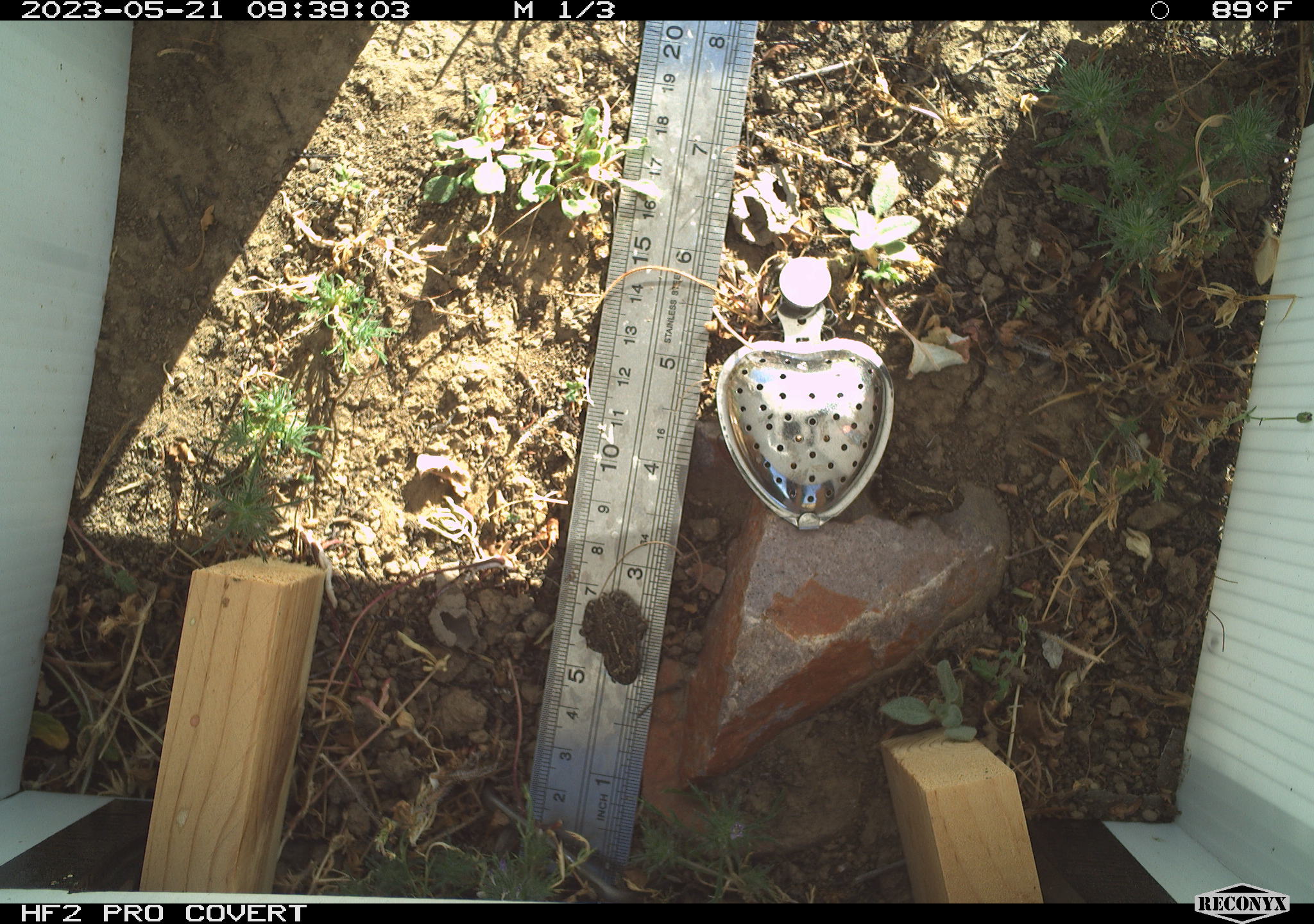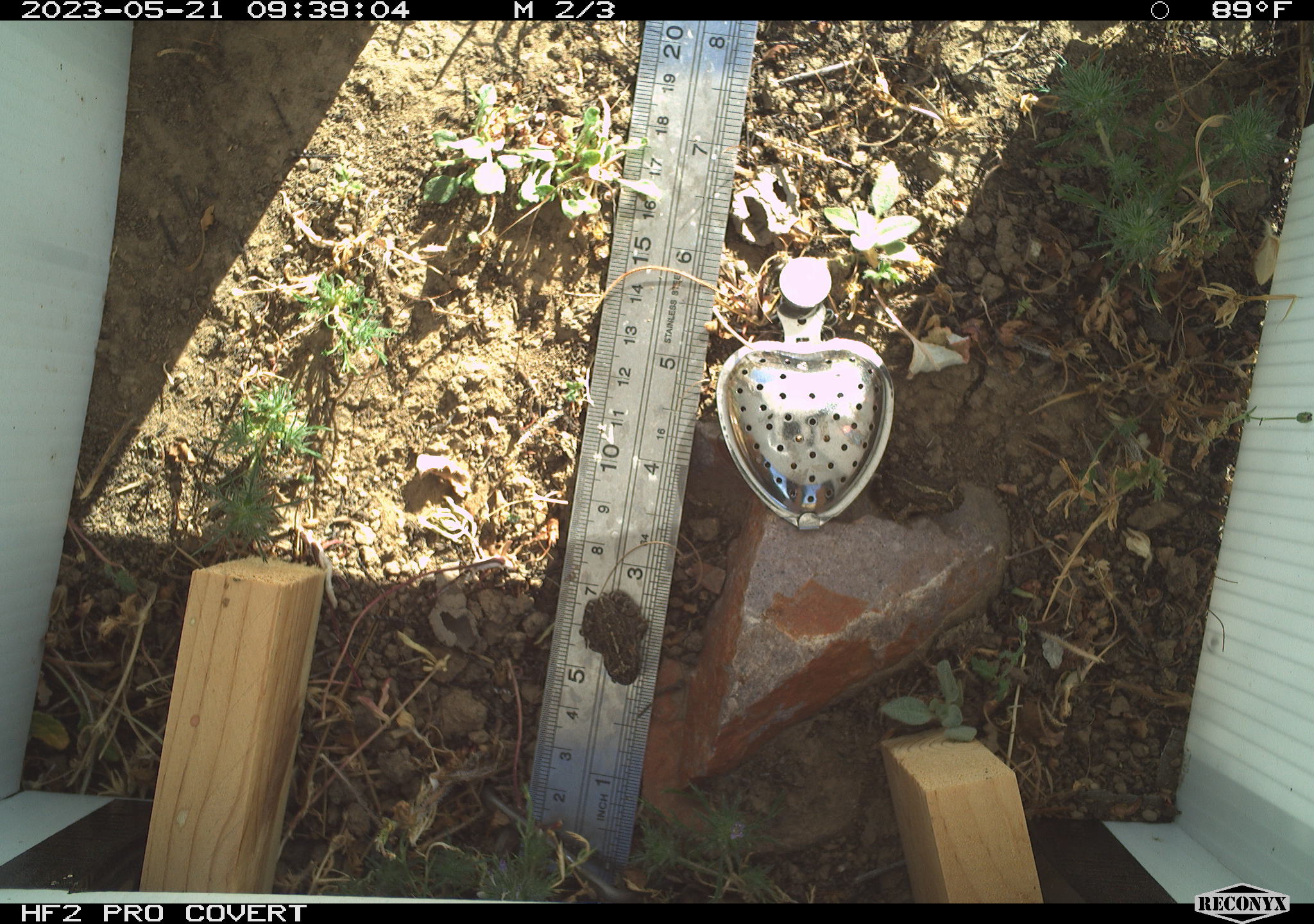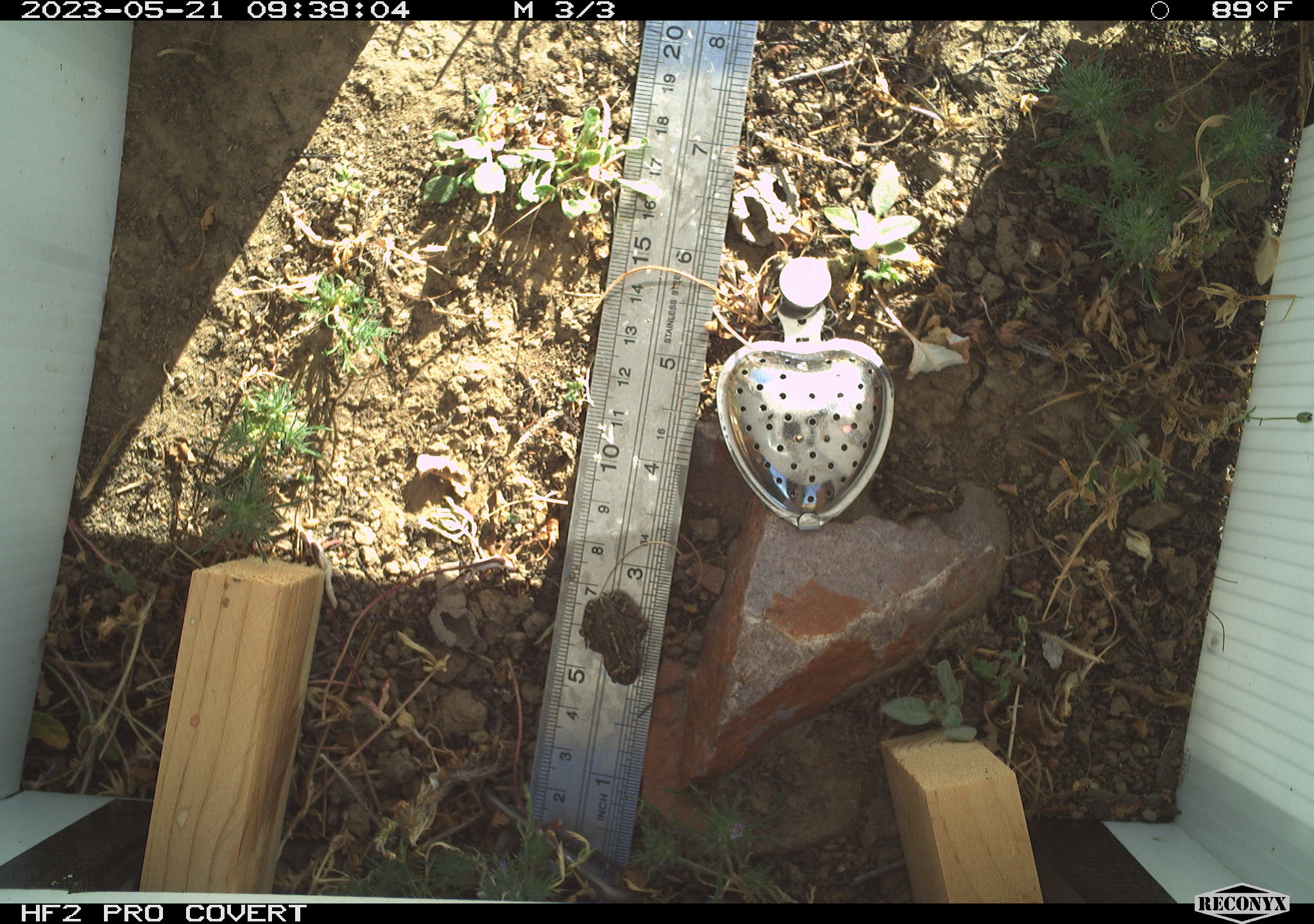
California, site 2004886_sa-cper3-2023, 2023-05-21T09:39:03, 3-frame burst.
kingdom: Animalia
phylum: Chordata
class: Amphibia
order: Anura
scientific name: Anura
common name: frogs